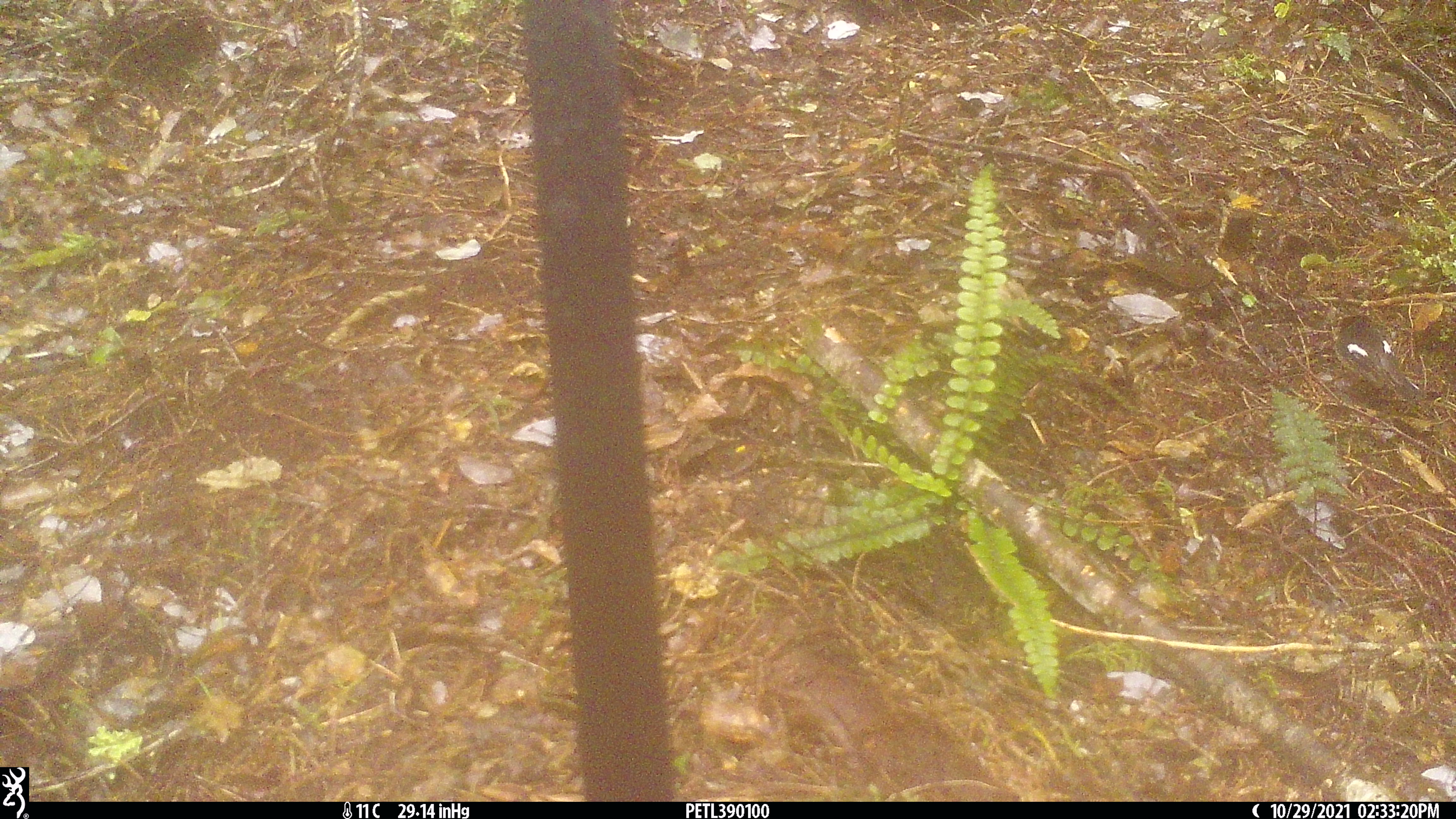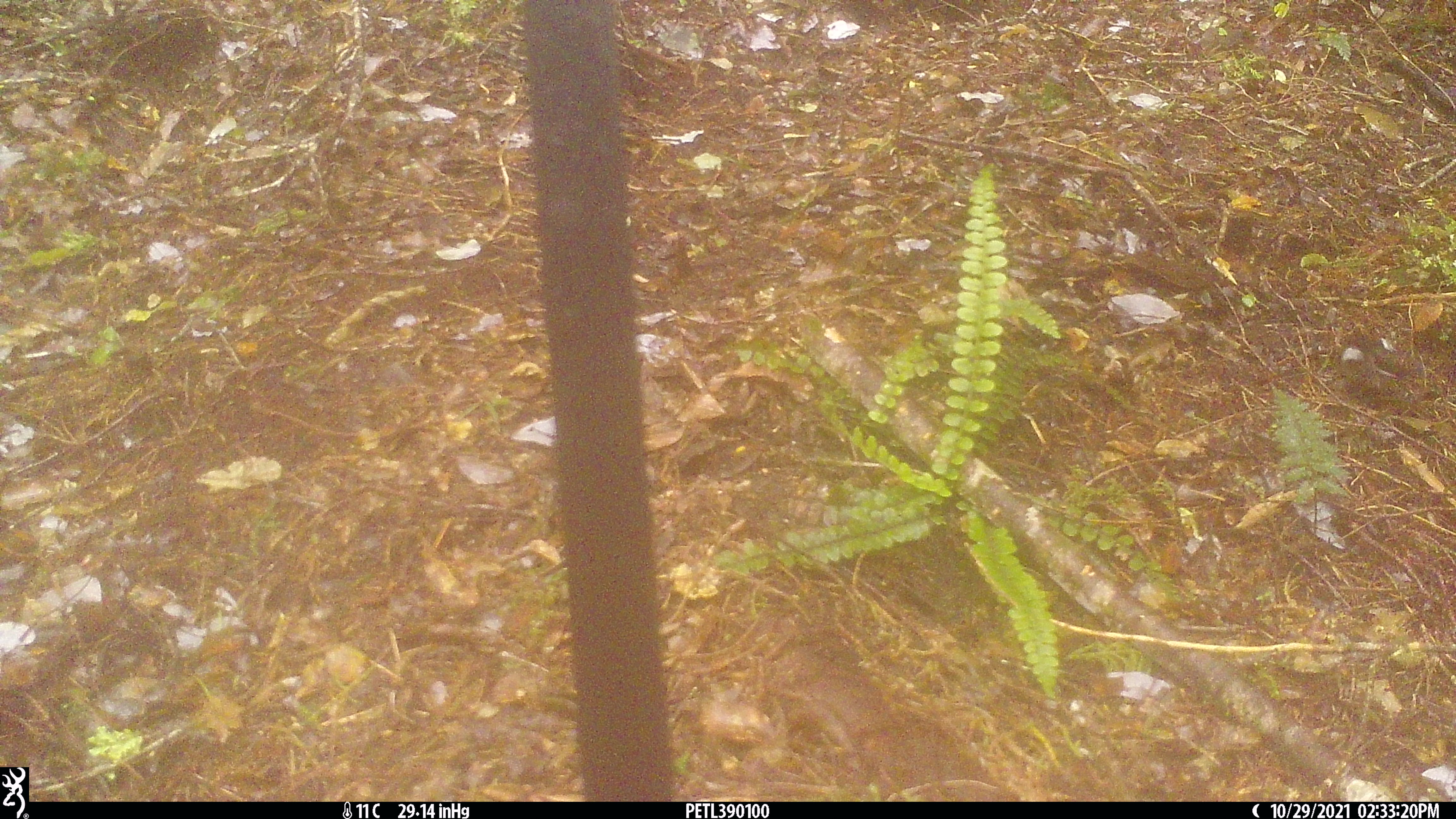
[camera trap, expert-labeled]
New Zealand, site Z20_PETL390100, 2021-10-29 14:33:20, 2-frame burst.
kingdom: Animalia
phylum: Chordata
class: Aves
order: Passeriformes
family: Petroicidae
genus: Petroica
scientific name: Petroica macrocephala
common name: tomtit